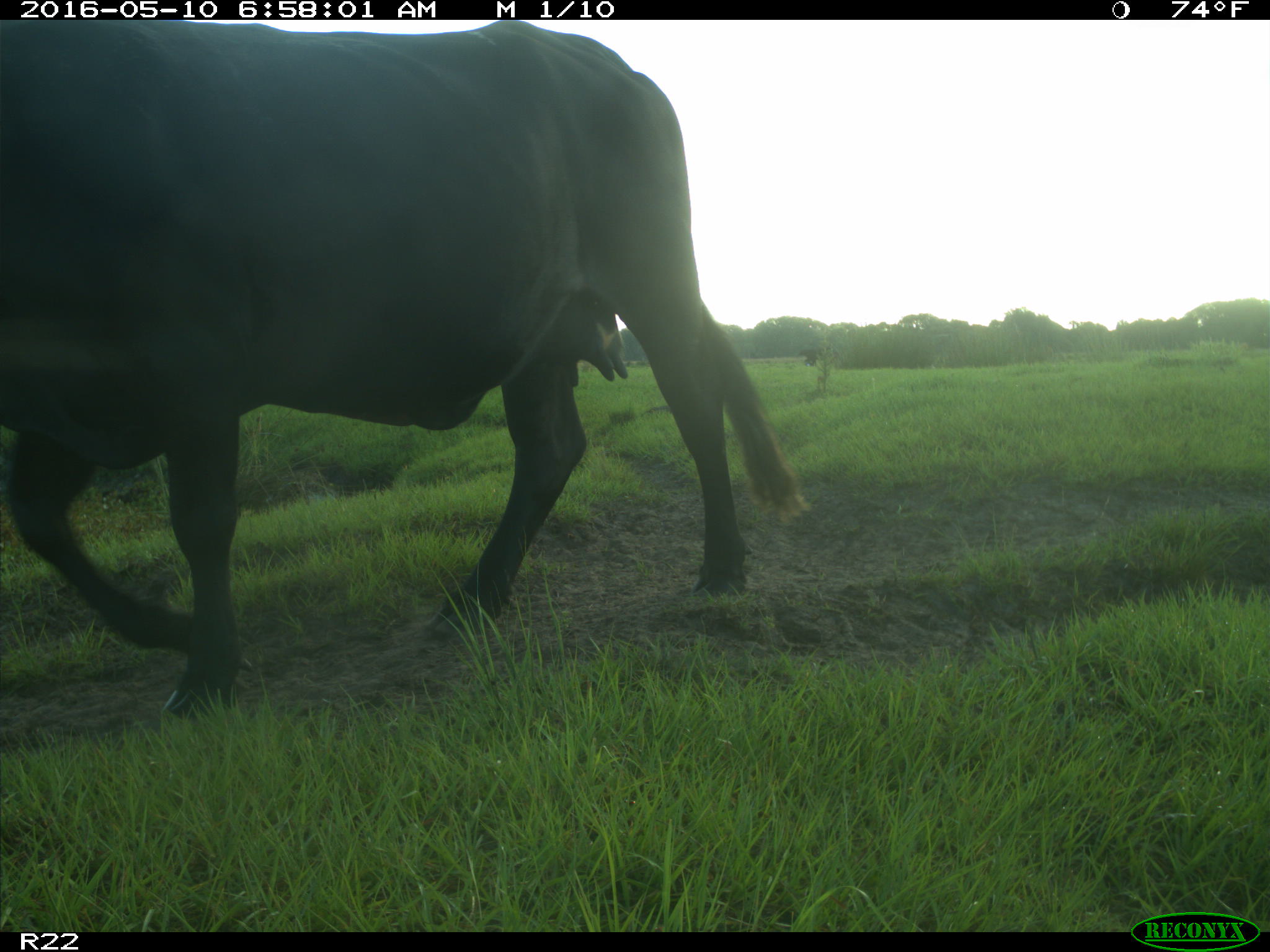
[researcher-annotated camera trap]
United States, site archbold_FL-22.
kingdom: Animalia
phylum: Chordata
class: Mammalia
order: Artiodactyla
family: Bovidae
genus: Bos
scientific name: Bos taurus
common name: domestic cow